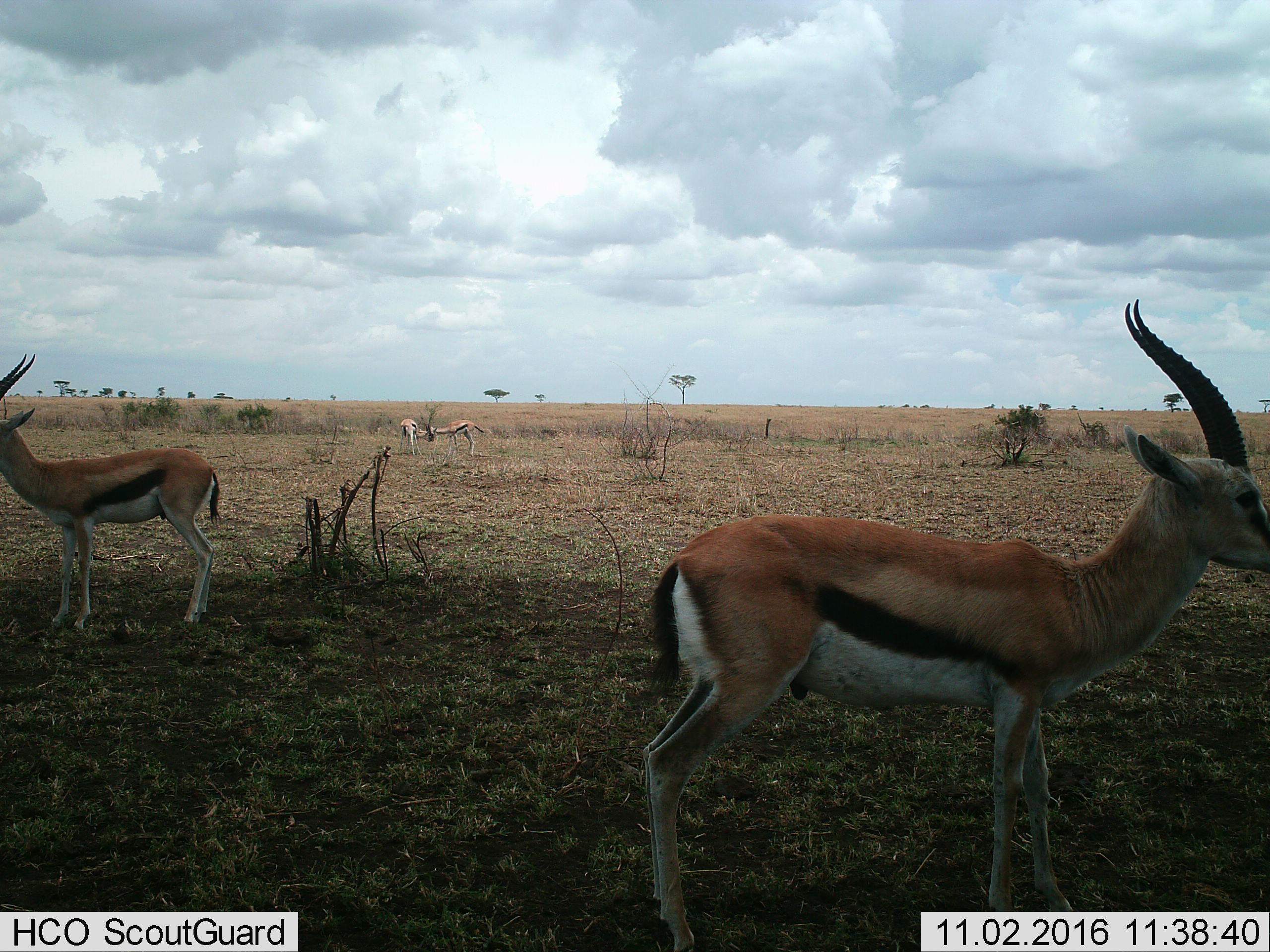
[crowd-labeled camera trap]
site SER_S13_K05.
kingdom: Animalia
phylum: Chordata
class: Mammalia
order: Artiodactyla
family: Bovidae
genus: Eudorcas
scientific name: Eudorcas thomsonii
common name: thomson's gazelle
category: gazellethomsons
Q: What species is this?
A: Gazellethomsons (thomson's gazelle) (Eudorcas thomsonii).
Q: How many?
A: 4.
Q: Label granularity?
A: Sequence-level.